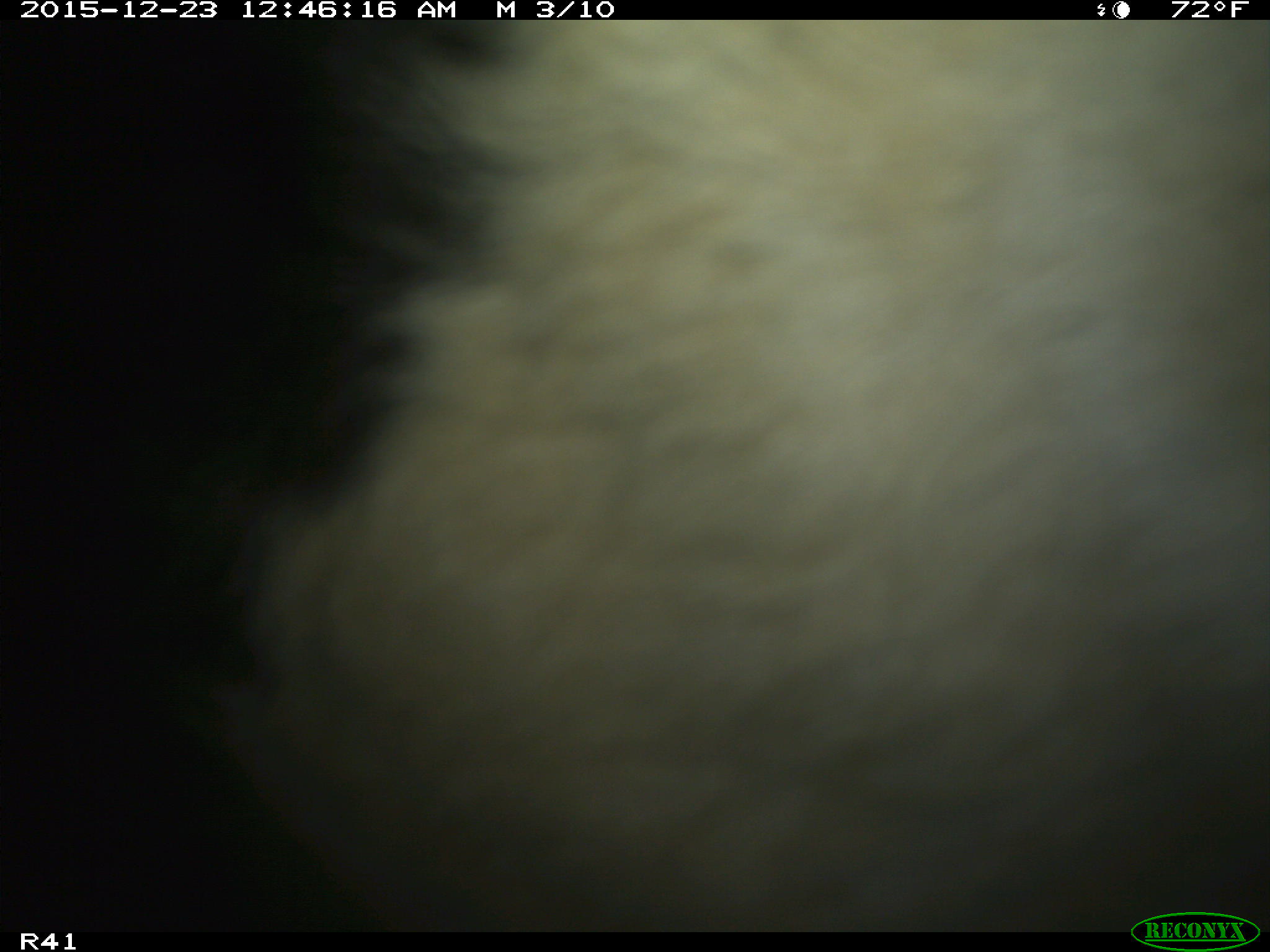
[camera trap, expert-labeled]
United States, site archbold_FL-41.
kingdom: Animalia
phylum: Chordata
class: Mammalia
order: Artiodactyla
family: Bovidae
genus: Bos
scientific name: Bos taurus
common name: domestic cow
Bos taurus (domestic cow).